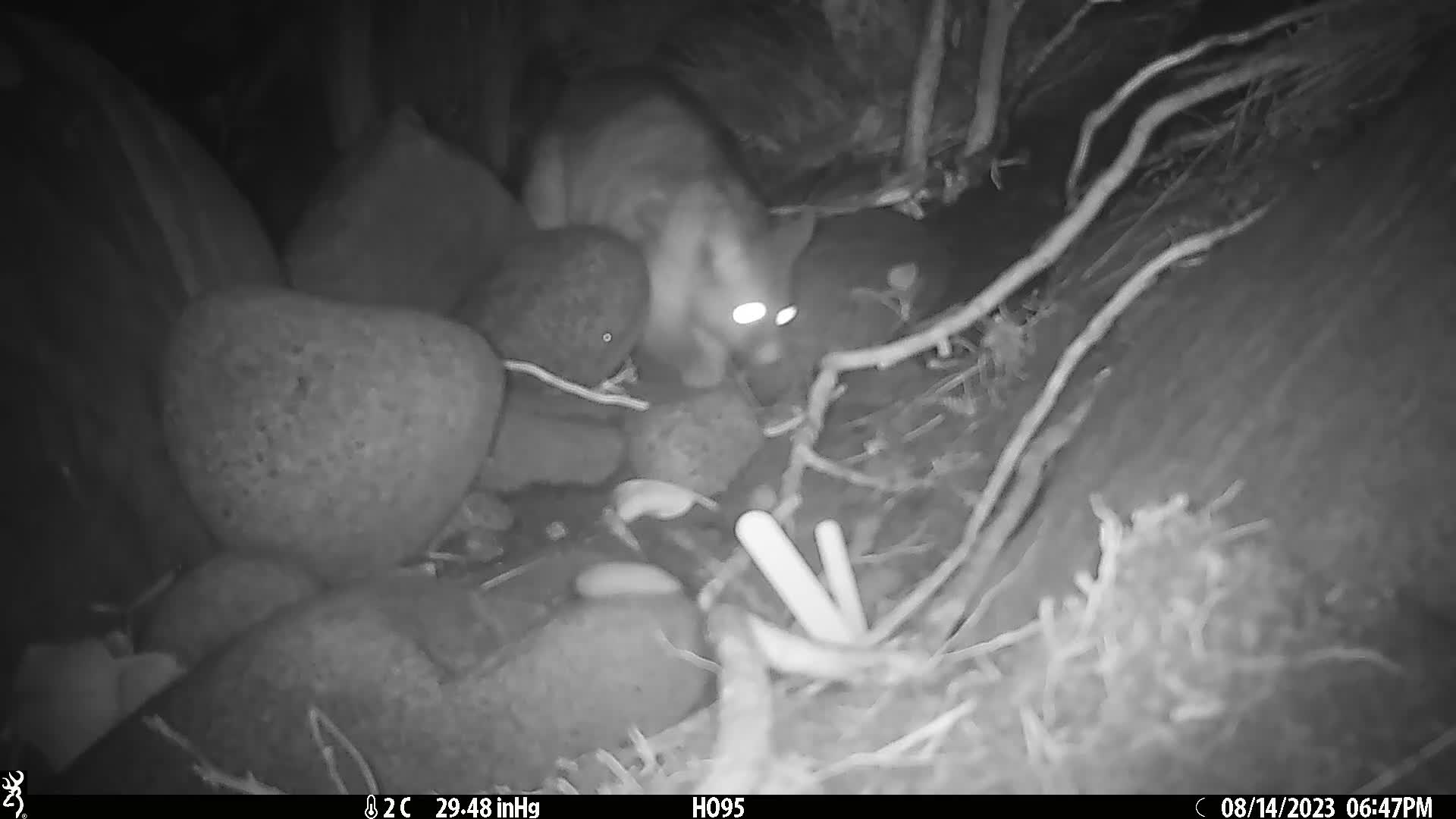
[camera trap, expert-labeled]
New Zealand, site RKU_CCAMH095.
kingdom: Animalia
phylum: Chordata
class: Mammalia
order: Diprotodontia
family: Phalangeridae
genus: Trichosurus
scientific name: Trichosurus vulpecula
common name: common brushtail possum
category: possum